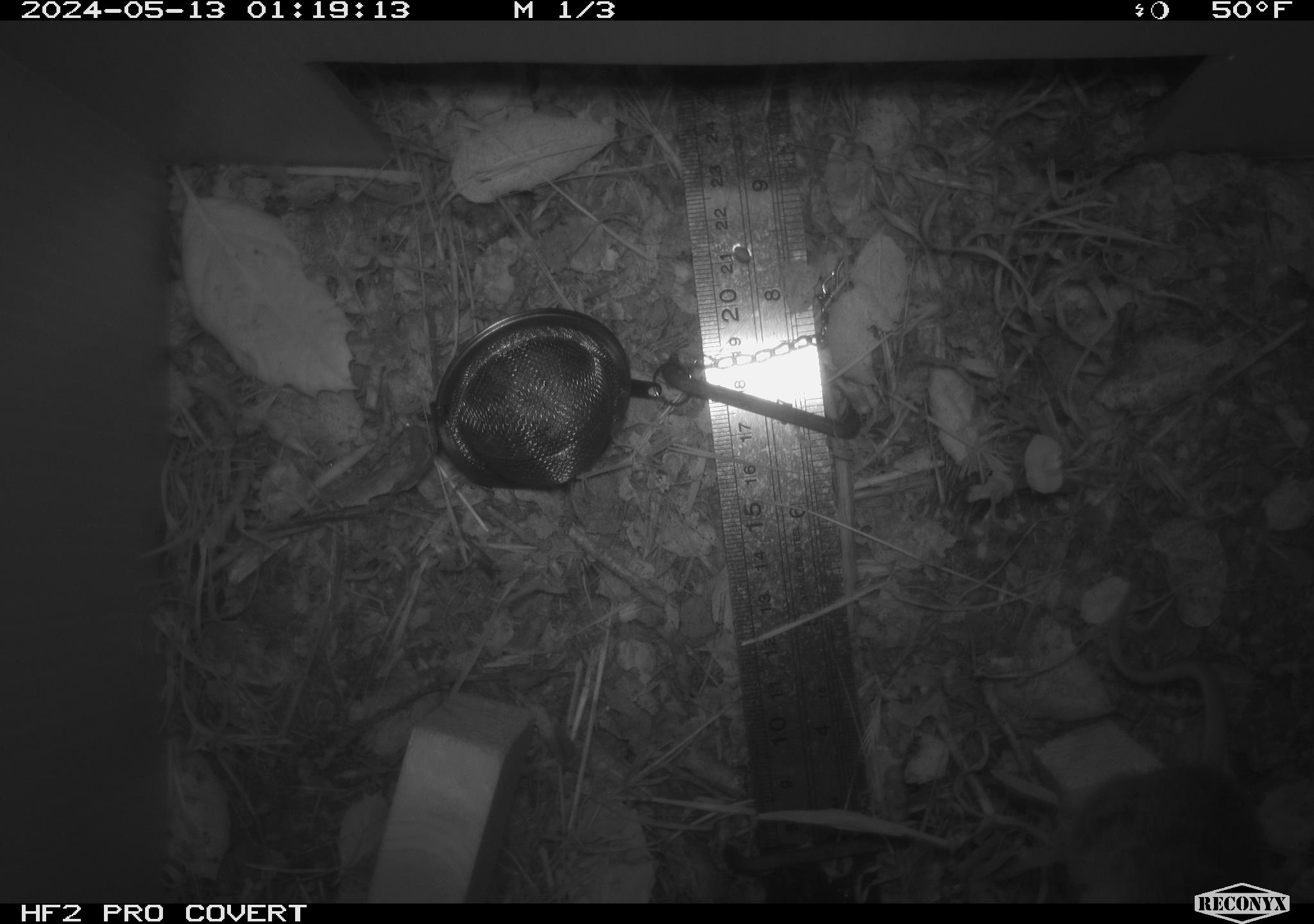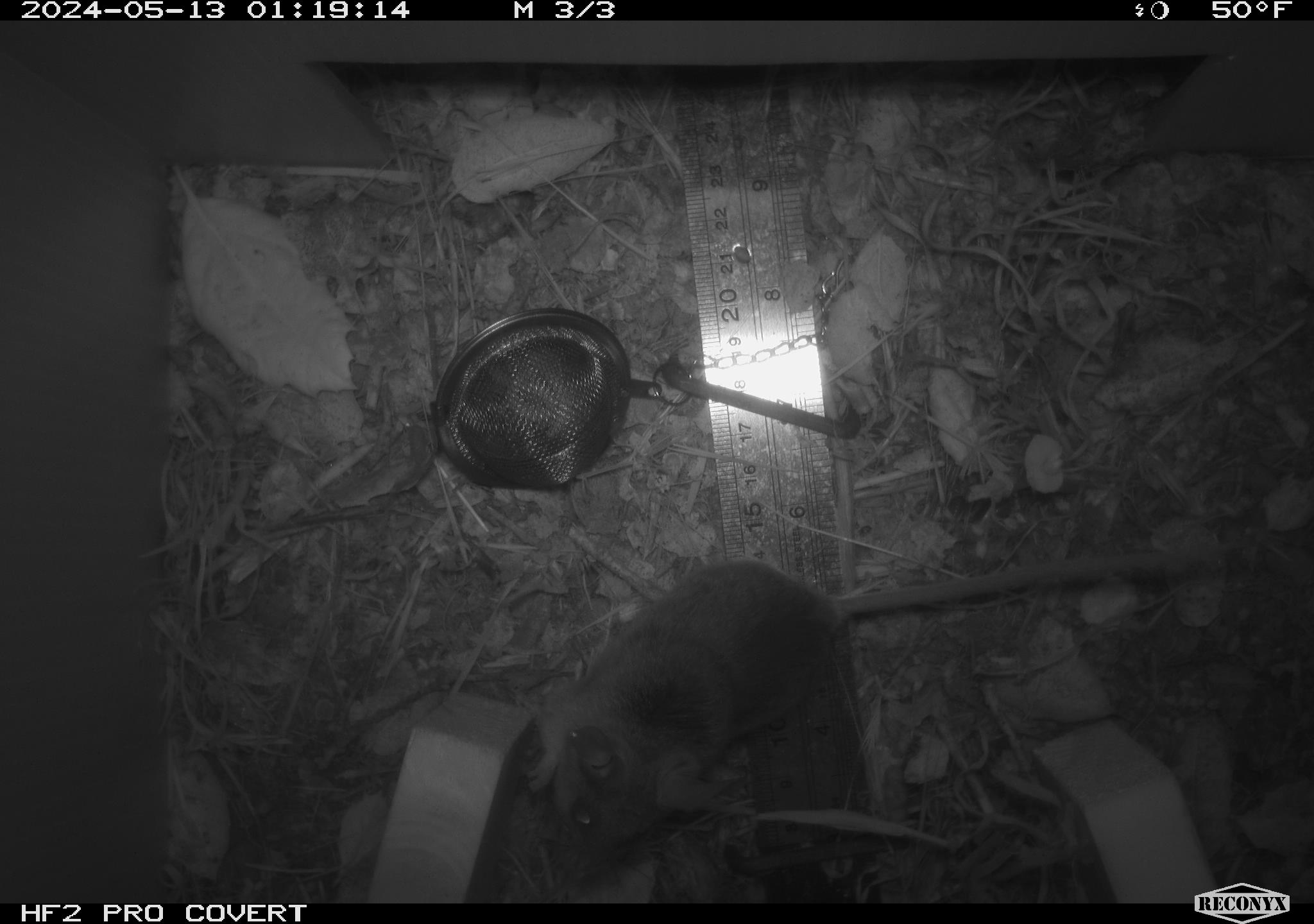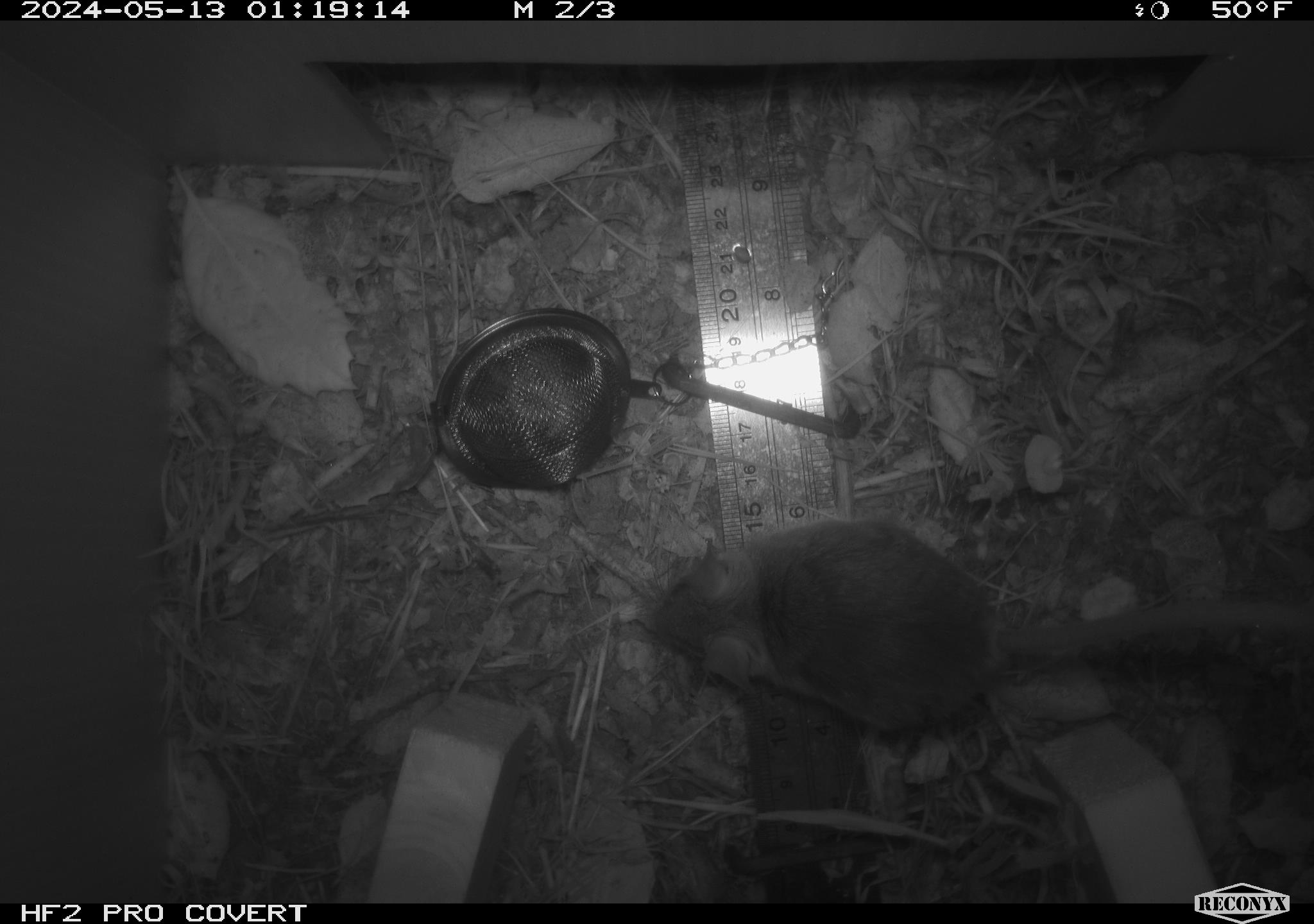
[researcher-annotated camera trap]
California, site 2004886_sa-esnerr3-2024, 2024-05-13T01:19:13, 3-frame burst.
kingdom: Animalia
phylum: Chordata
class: Mammalia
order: Rodentia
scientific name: Rodentia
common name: rodent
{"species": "rodent (Rodentia)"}